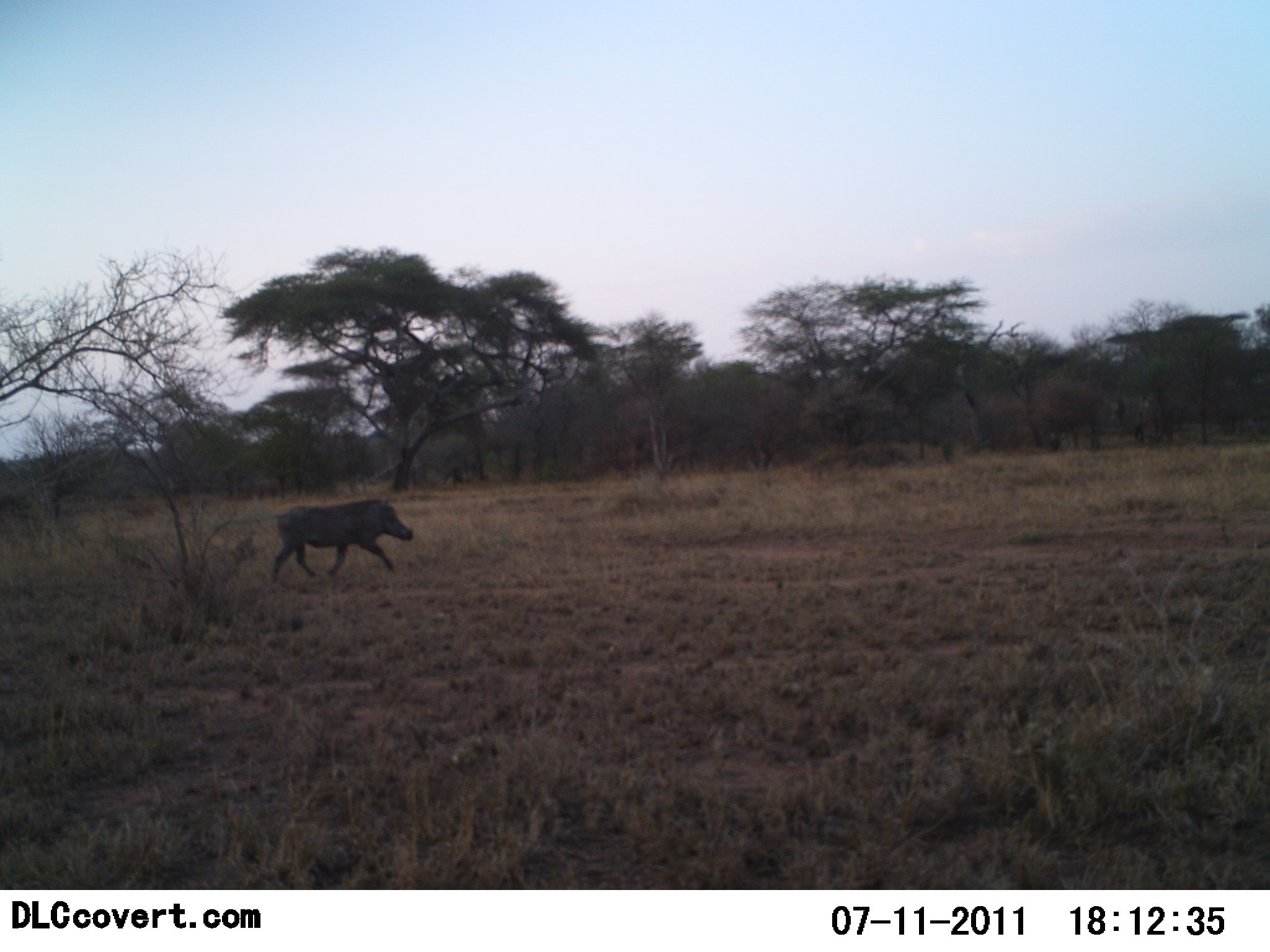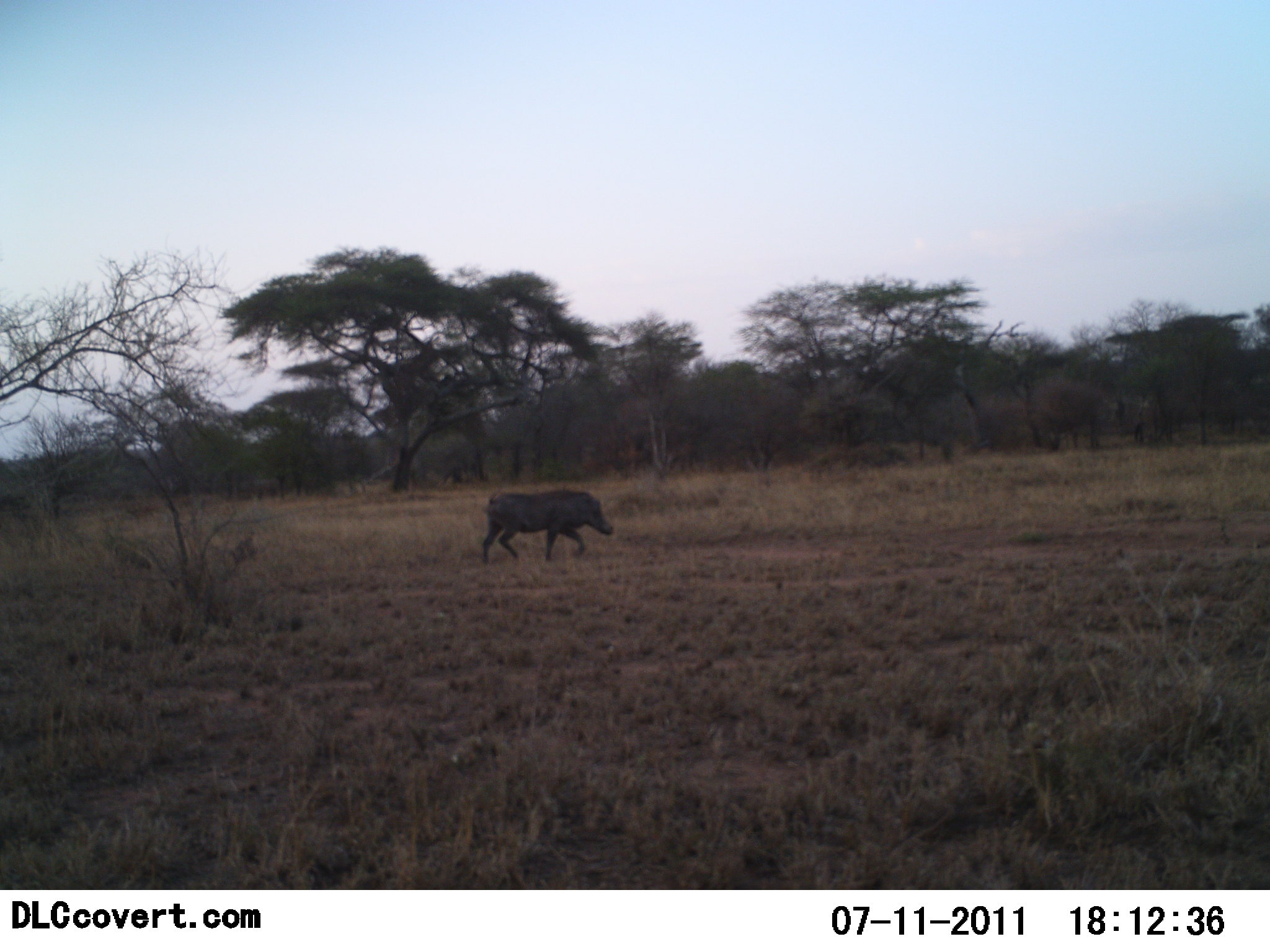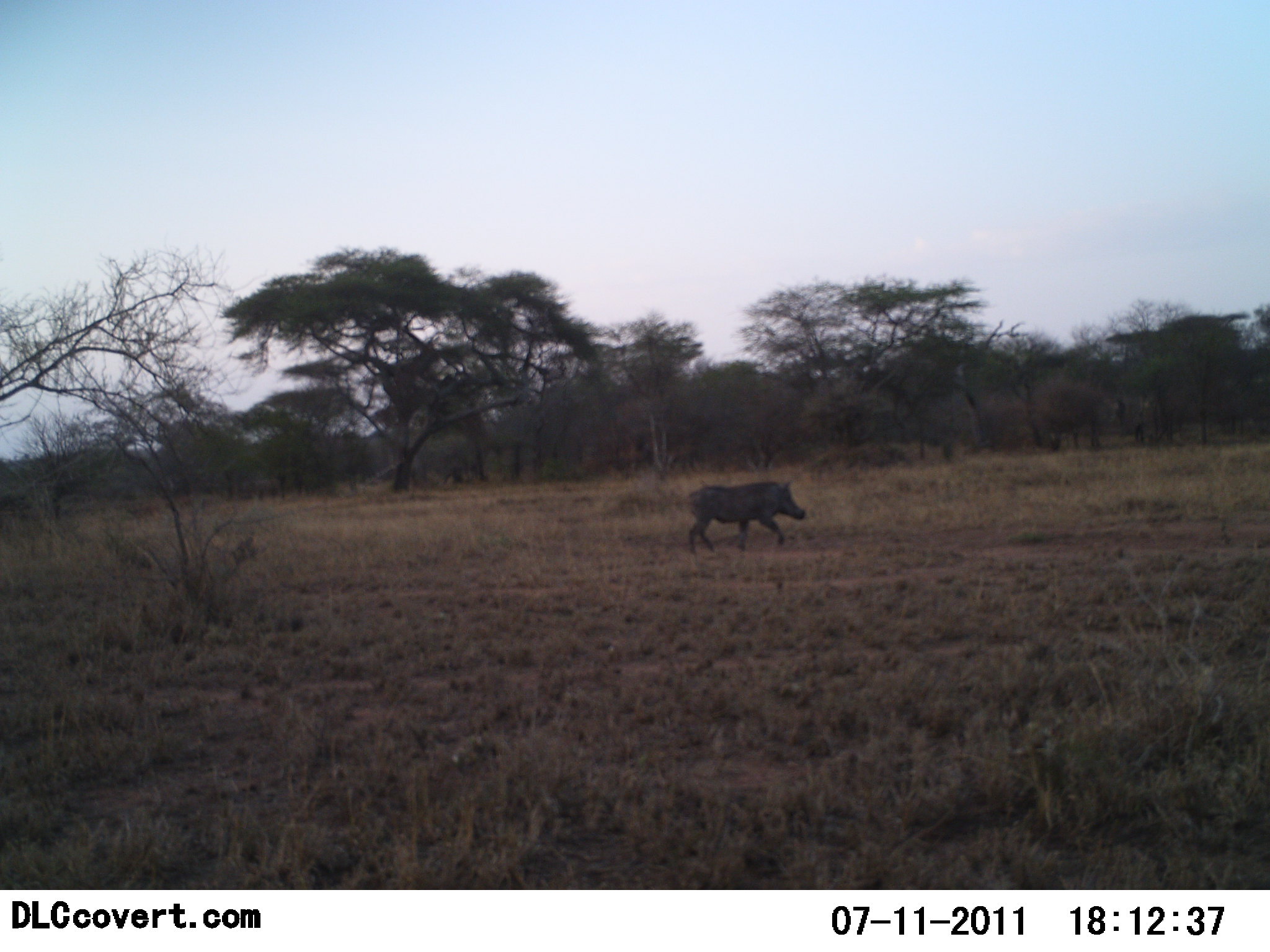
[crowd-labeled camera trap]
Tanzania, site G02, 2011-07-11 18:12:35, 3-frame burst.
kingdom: Animalia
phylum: Chordata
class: Mammalia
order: Artiodactyla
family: Suidae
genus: Phacochoerus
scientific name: Phacochoerus africanus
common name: warthog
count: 1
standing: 0%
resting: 0%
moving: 100%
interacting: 0%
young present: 0%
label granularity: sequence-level